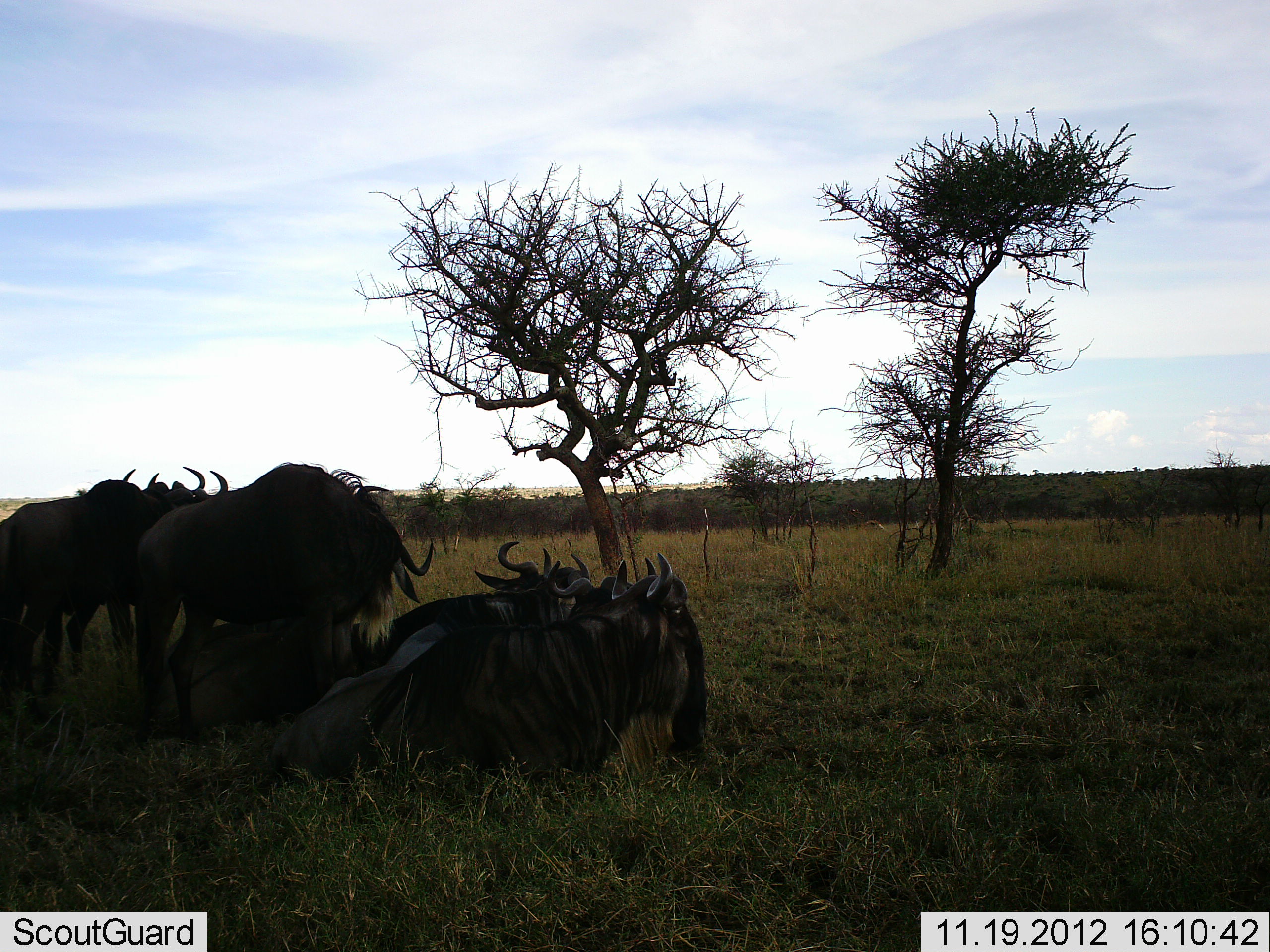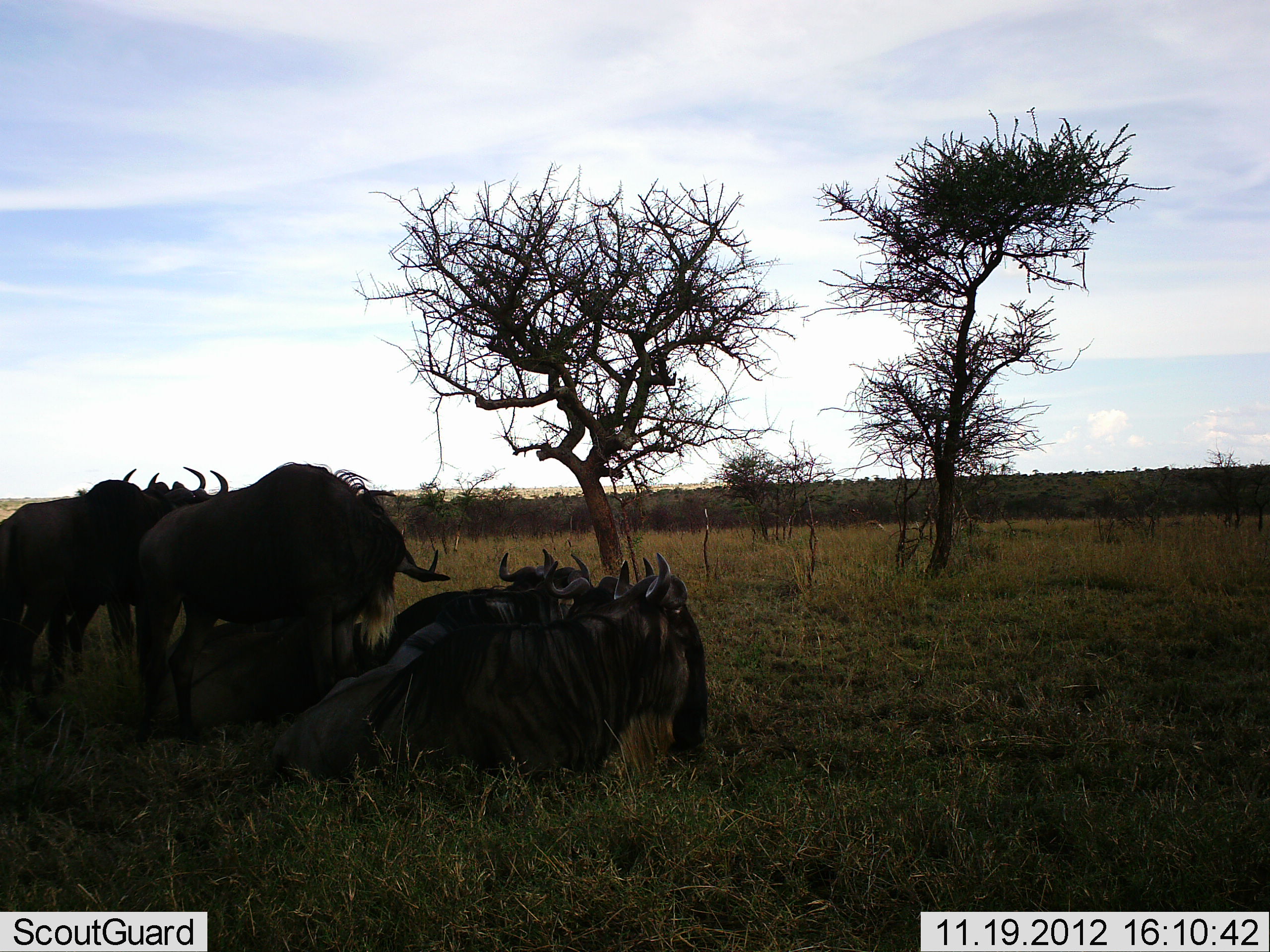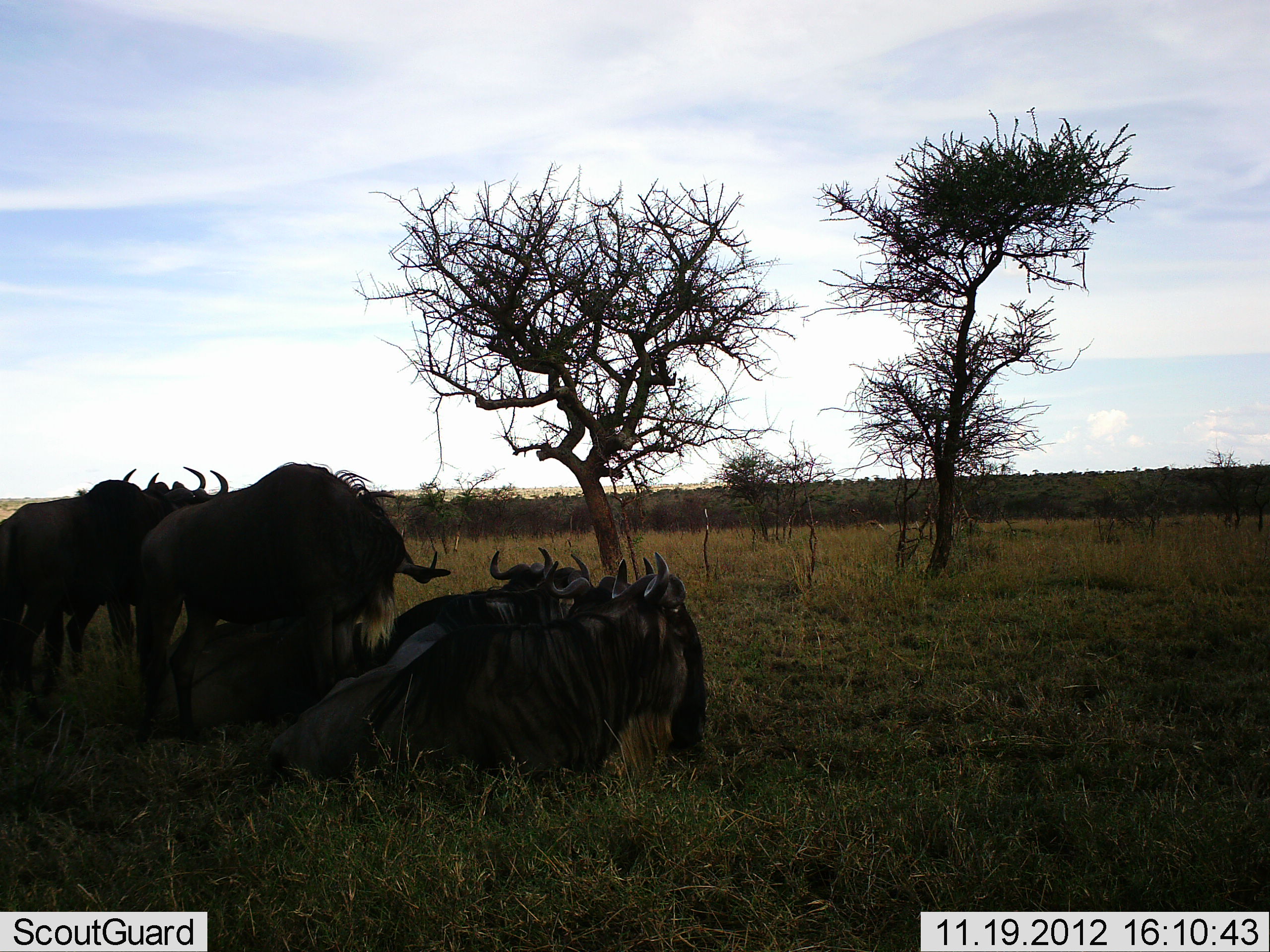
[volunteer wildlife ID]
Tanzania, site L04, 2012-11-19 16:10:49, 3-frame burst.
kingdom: Animalia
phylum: Chordata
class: Mammalia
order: Artiodactyla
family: Bovidae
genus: Connochaetes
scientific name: Connochaetes taurinus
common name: blue wildebeest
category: wildebeest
Wildebeest (blue wildebeest) (Connochaetes taurinus), count 7. Behavior (volunteer vote fractions): standing 90%, resting 100%, moving 0%, interacting 10%. Young present (vote fraction): 10%. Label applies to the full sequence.